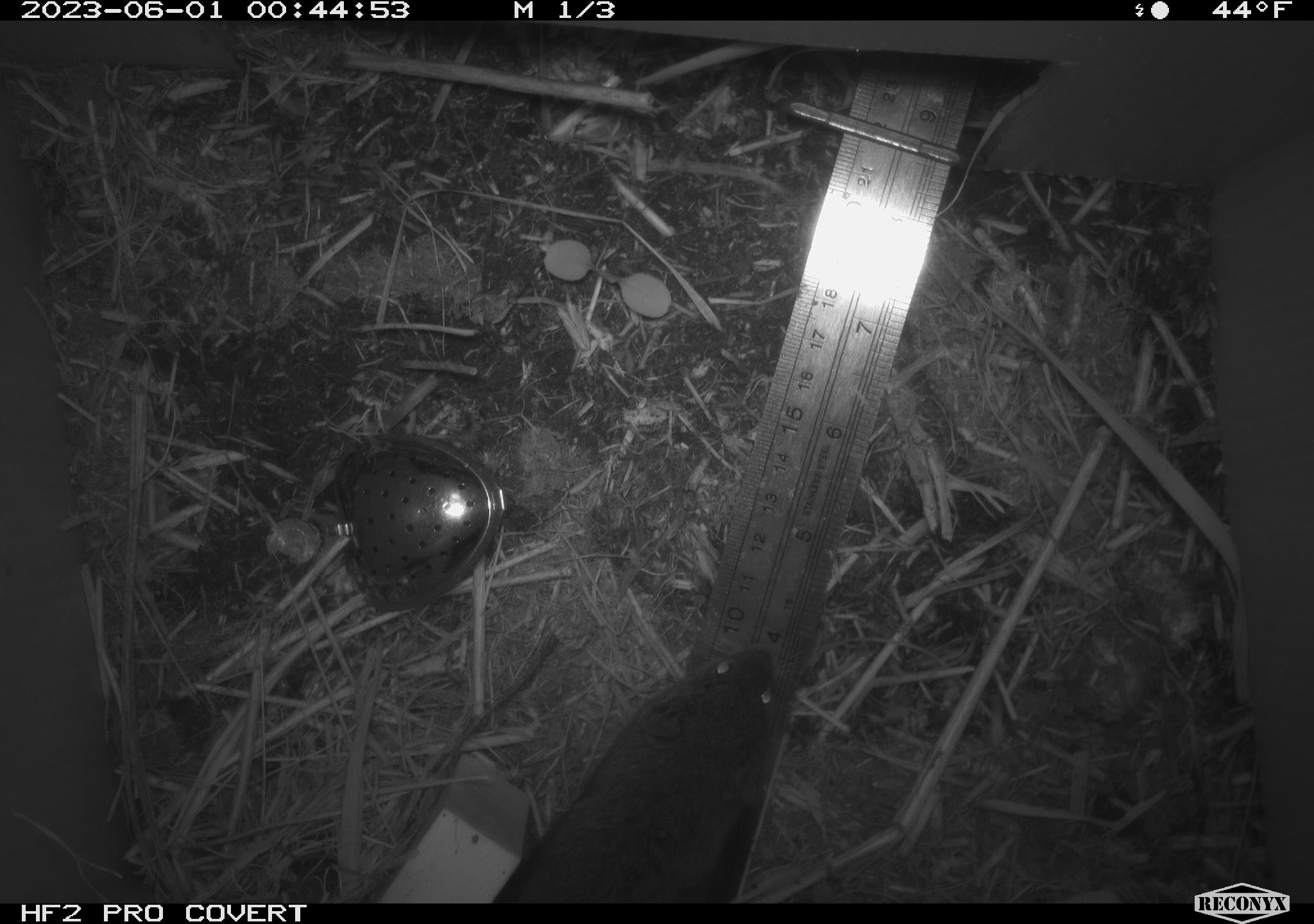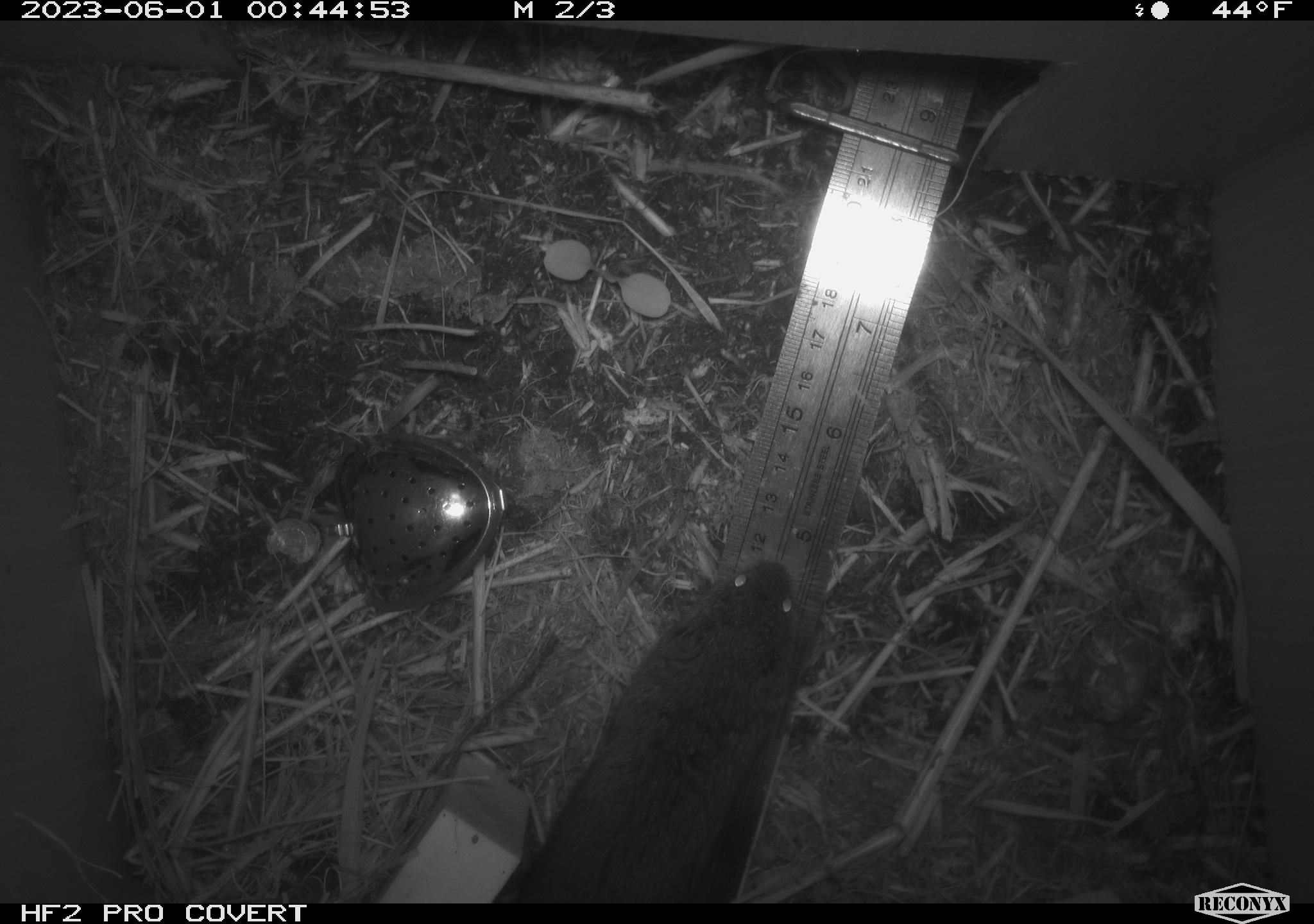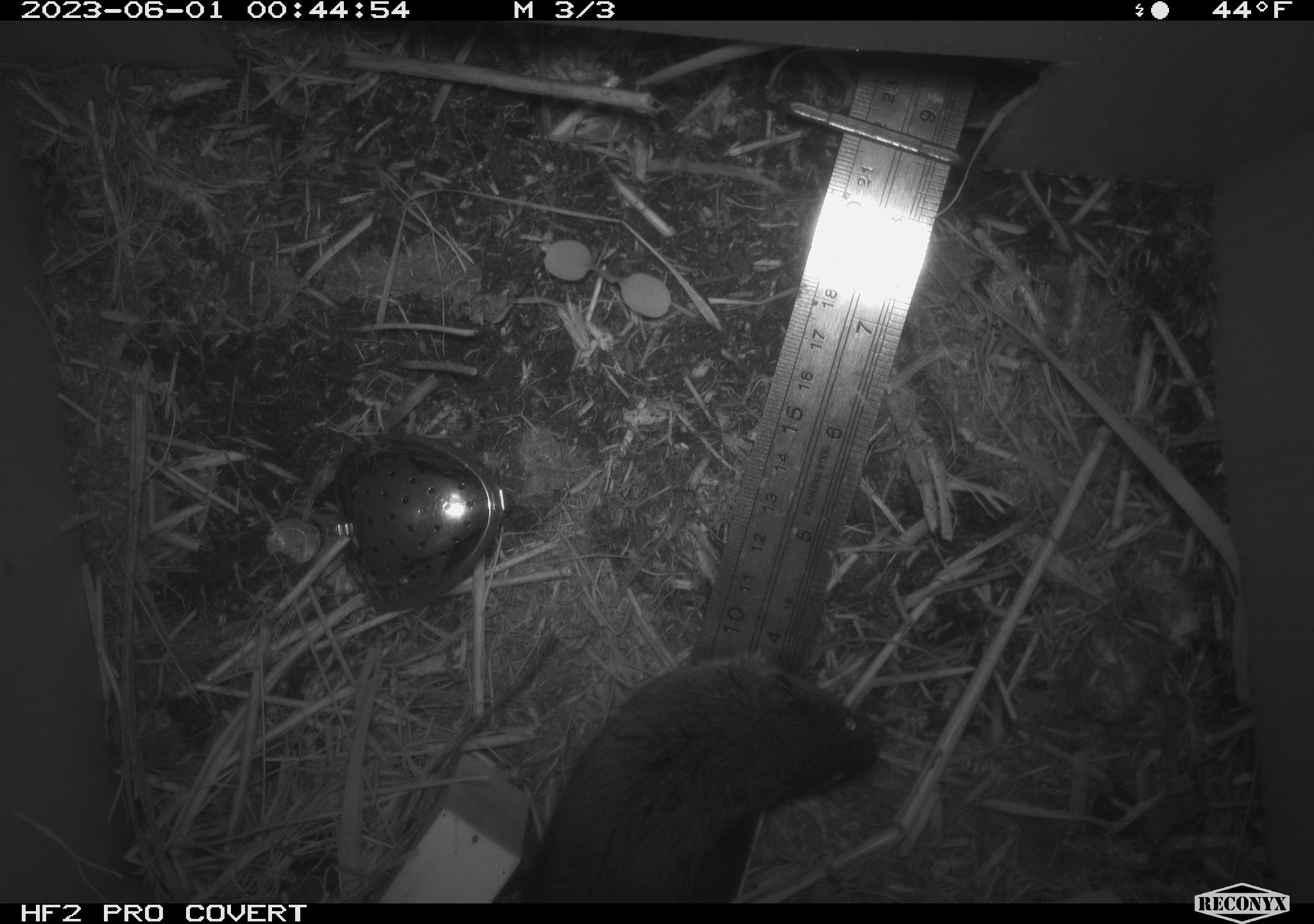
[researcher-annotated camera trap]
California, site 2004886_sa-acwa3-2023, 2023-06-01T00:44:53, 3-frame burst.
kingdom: Animalia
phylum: Chordata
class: Mammalia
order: Rodentia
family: Cricetidae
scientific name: Arvicolinae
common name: voles, lemmings, and muskrats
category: arvicolinae subfamily